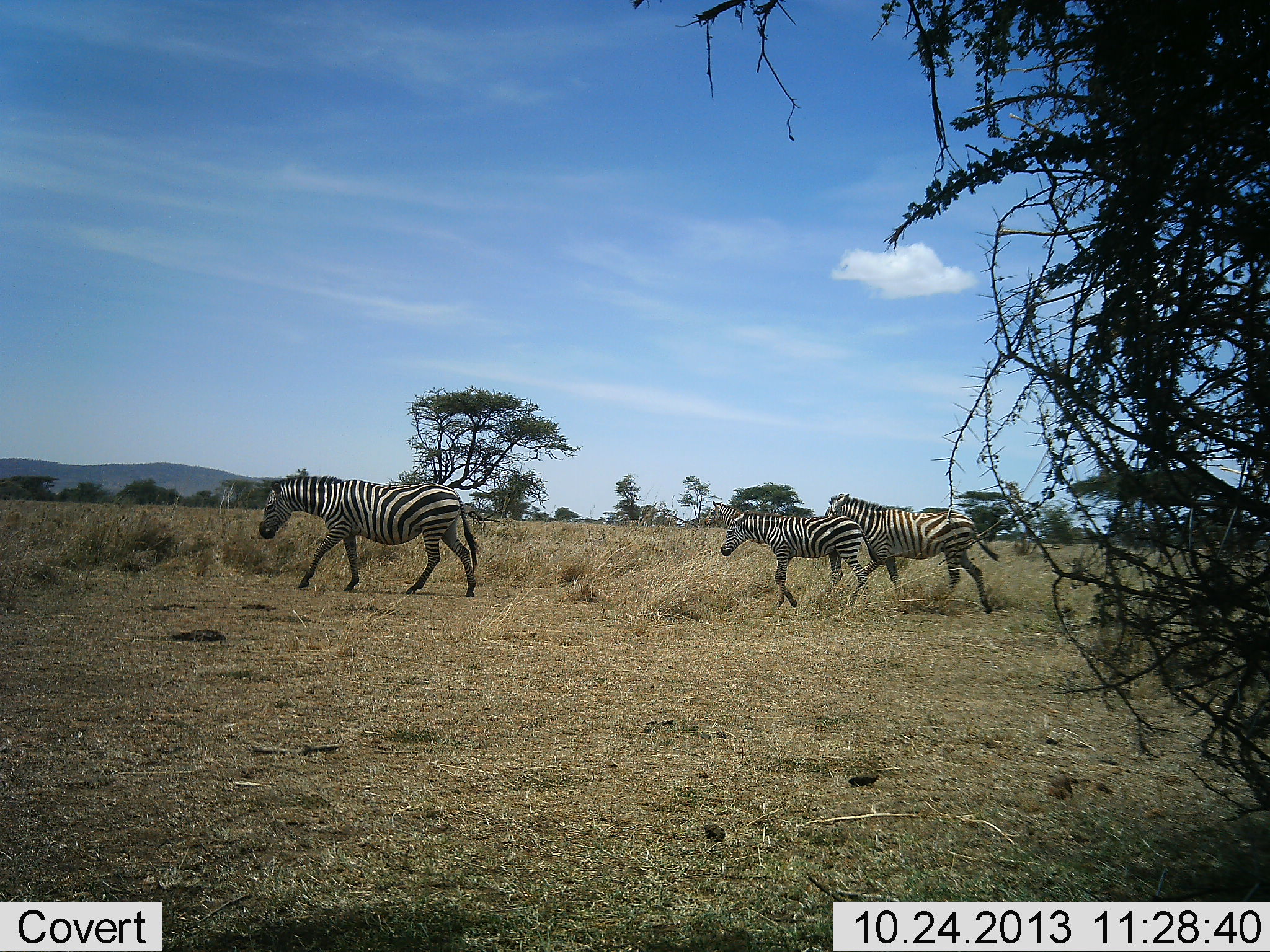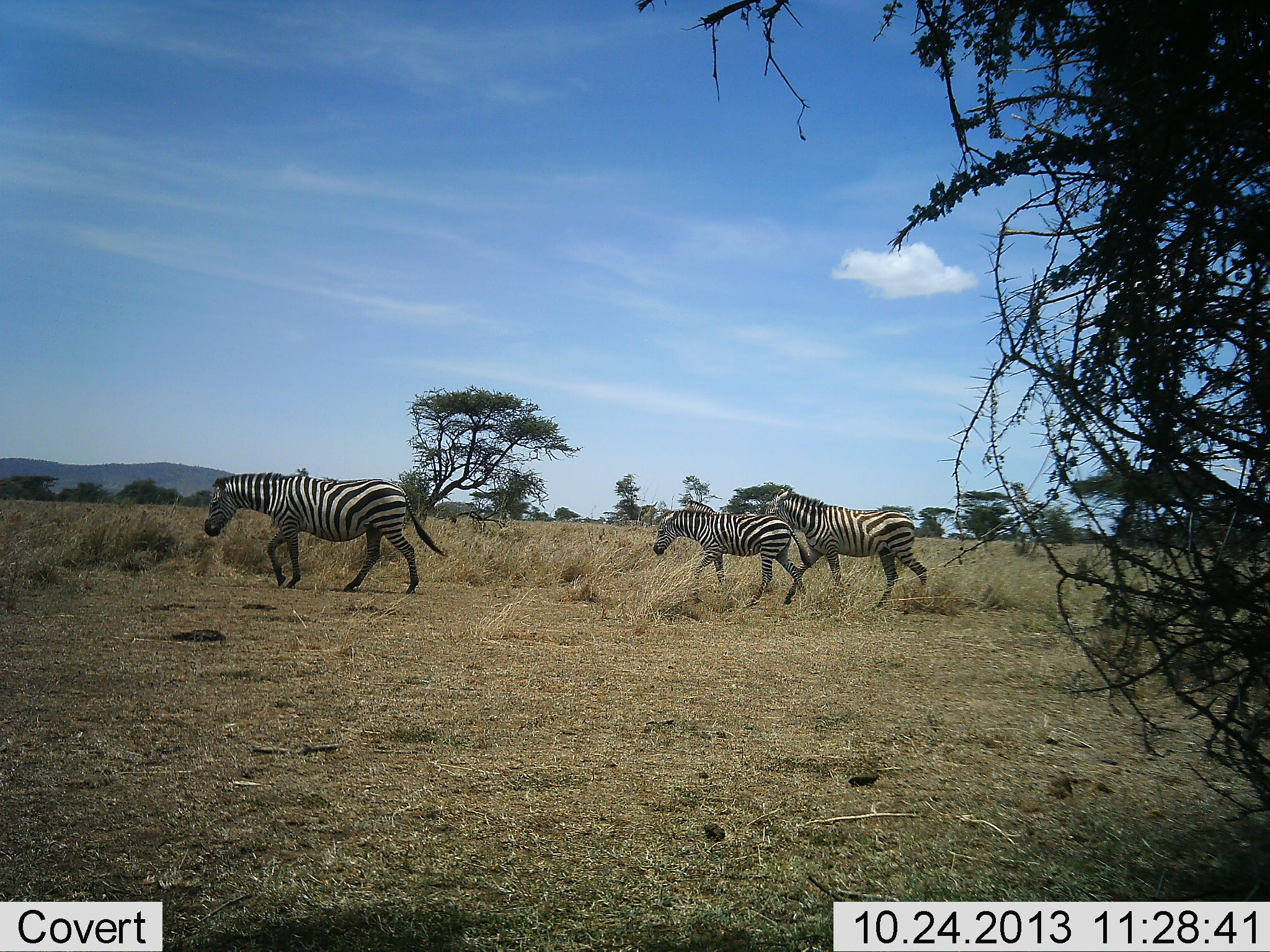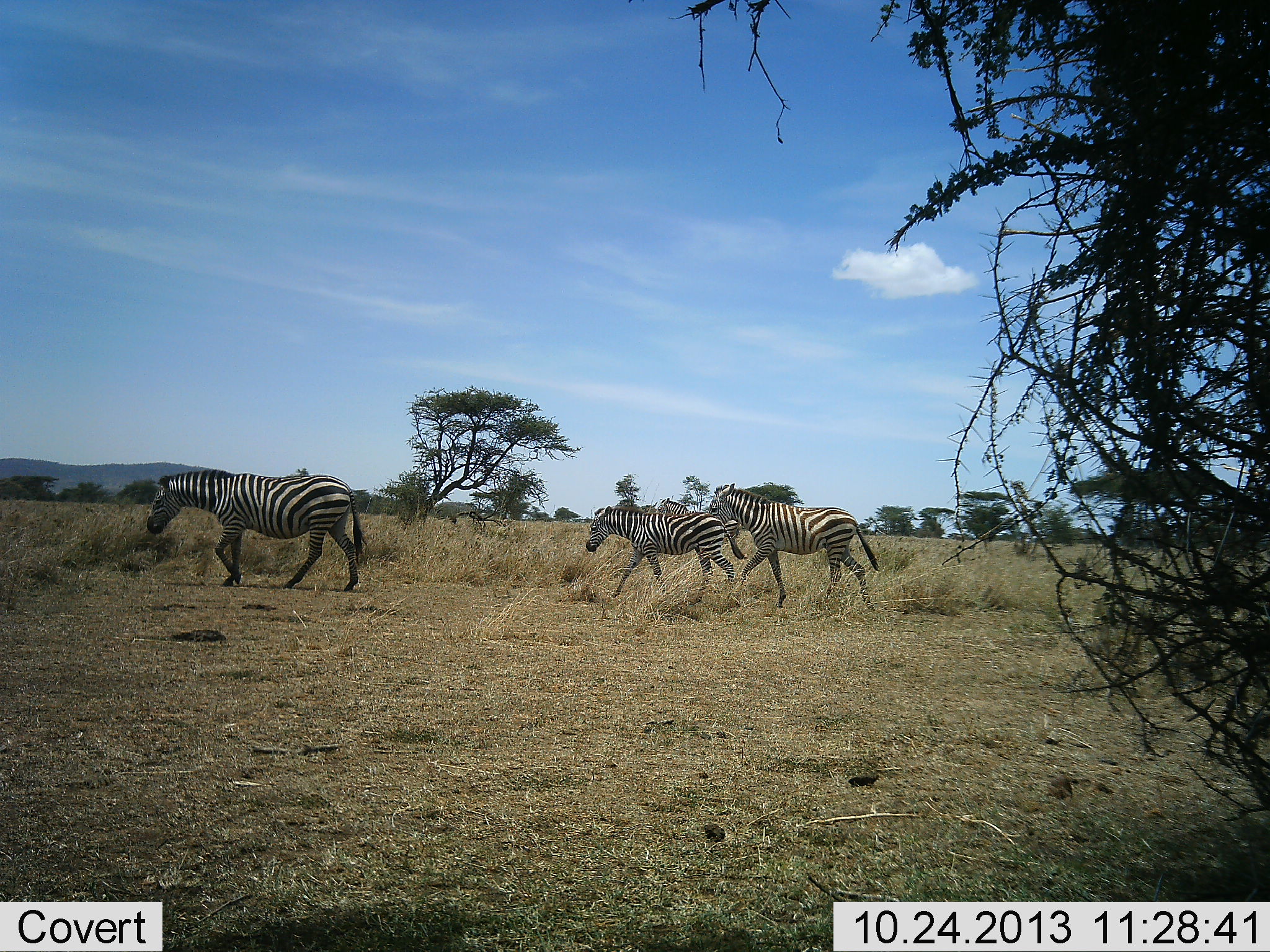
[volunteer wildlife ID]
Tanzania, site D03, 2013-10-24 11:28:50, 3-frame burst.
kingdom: Animalia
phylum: Chordata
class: Mammalia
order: Perissodactyla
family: Equidae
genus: Equus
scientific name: Equus quagga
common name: plains zebra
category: zebra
Zebra (plains zebra) (Equus quagga), count 3. Behavior (volunteer vote fractions): standing 0%, resting 0%, moving 100%, interacting 2%. Young present (vote fraction): 34%. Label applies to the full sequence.